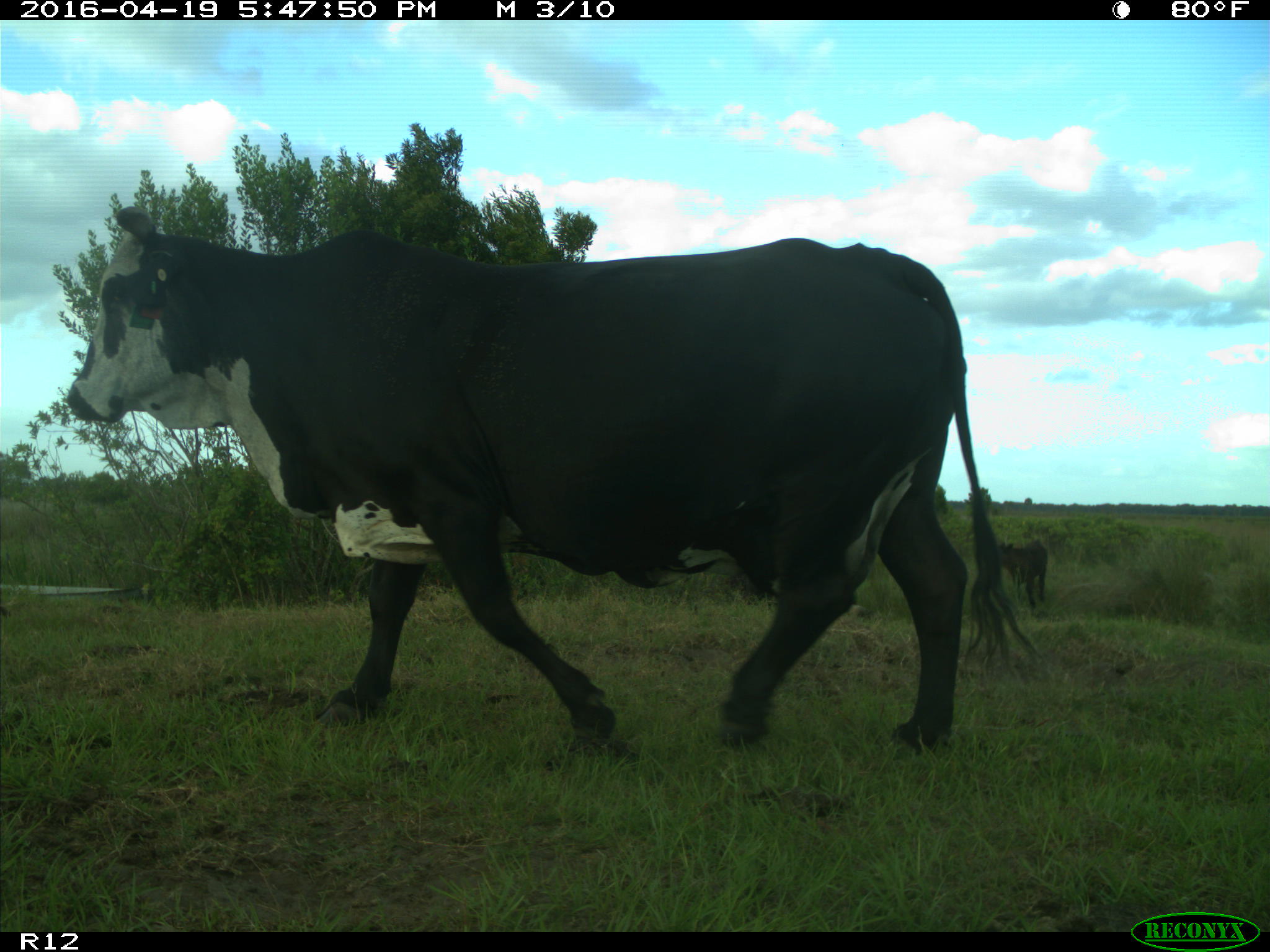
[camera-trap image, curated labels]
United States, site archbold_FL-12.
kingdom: Animalia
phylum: Chordata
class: Mammalia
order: Artiodactyla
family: Bovidae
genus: Bos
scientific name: Bos taurus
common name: domestic cow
Bos taurus (domestic cow).